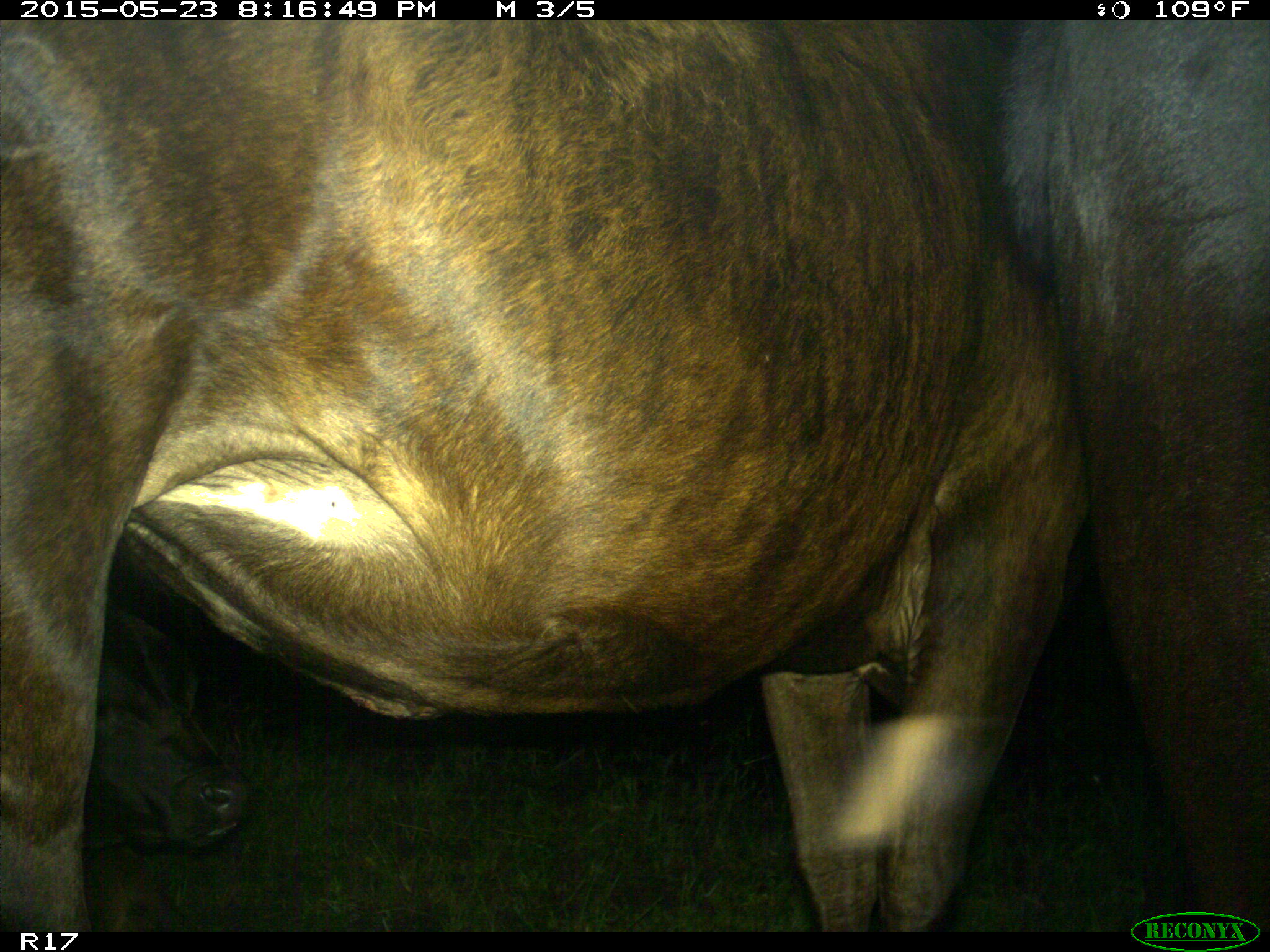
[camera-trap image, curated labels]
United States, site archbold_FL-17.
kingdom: Animalia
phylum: Chordata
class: Mammalia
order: Artiodactyla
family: Bovidae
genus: Bos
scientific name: Bos taurus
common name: domestic cow